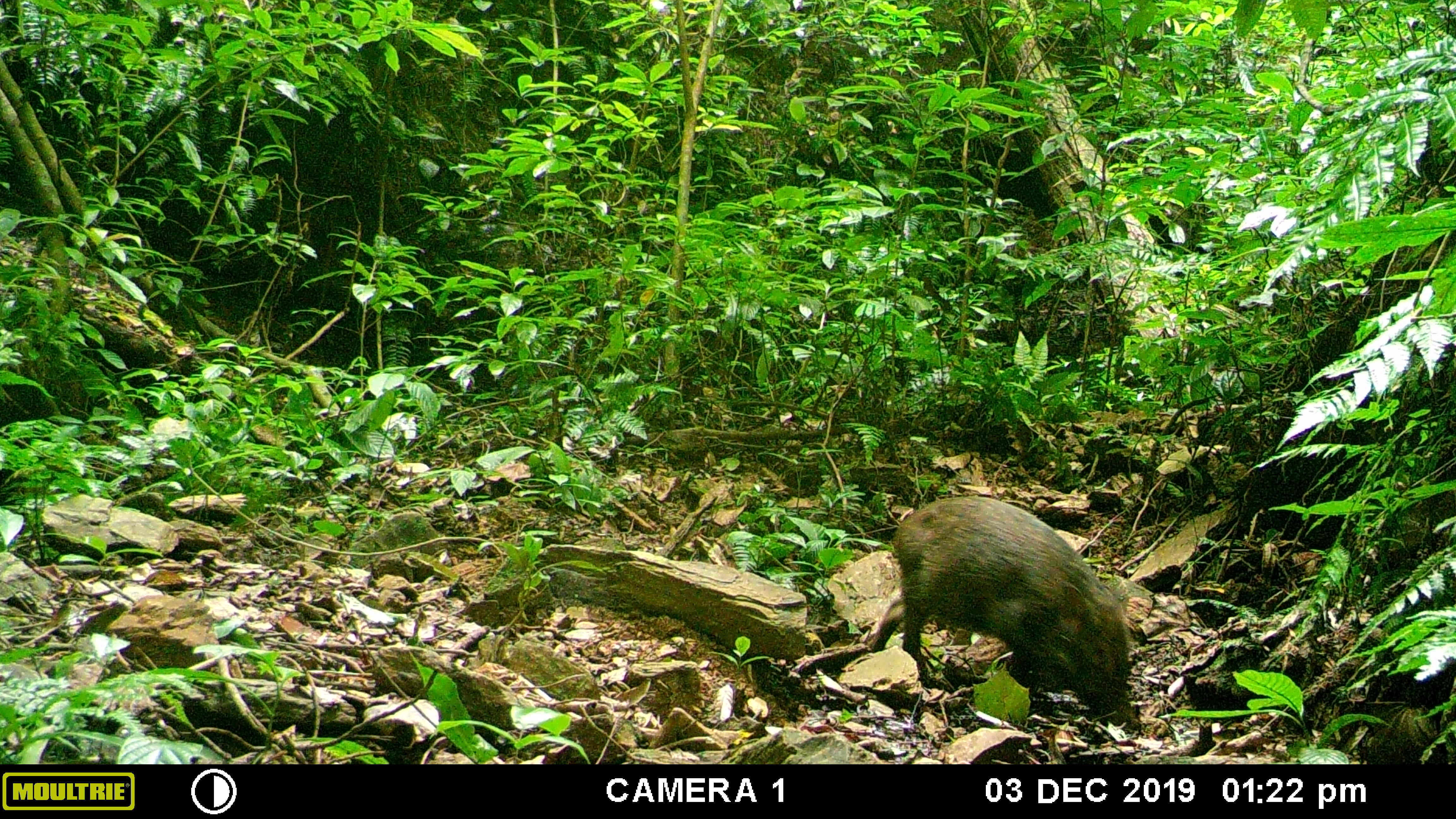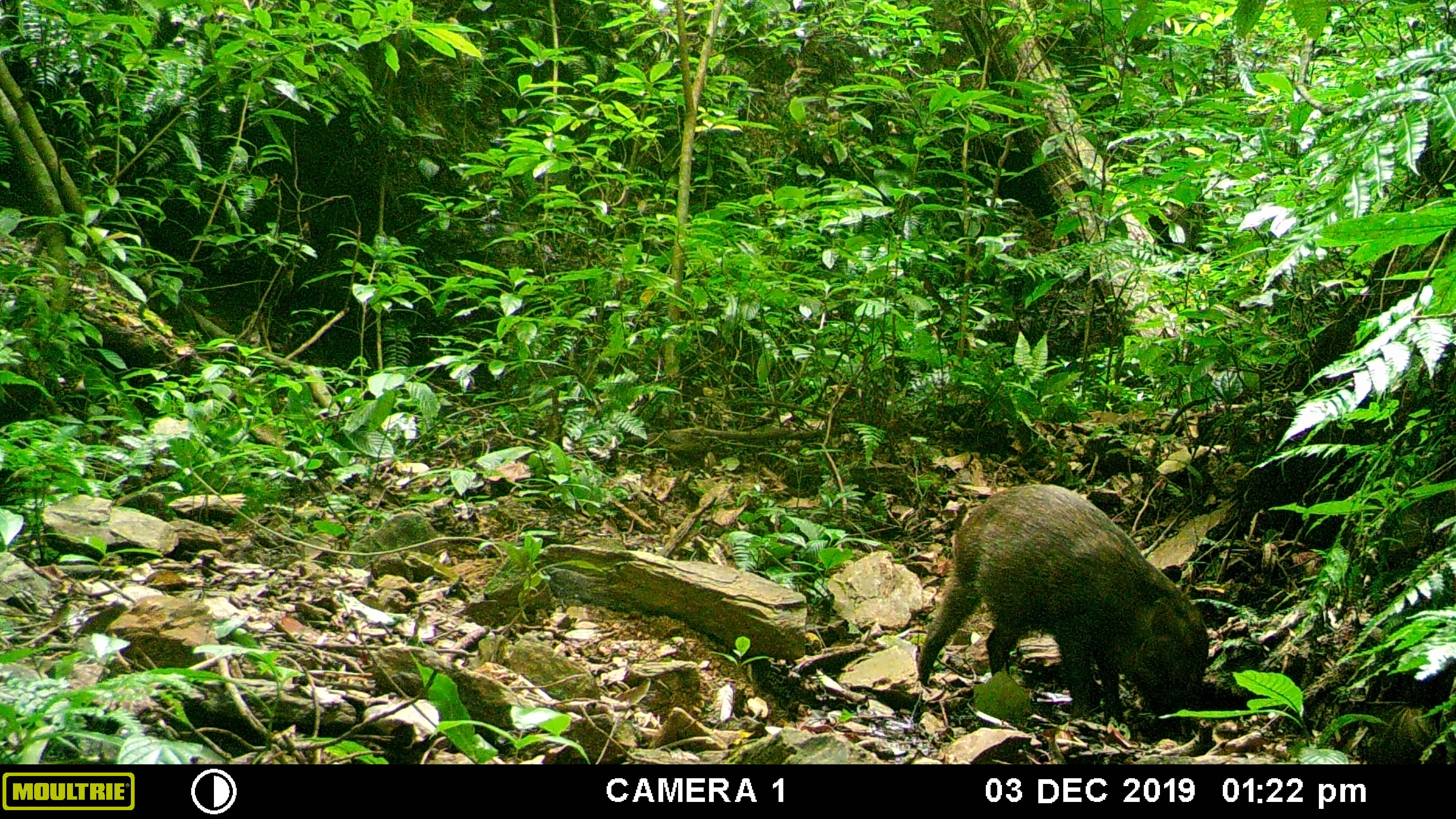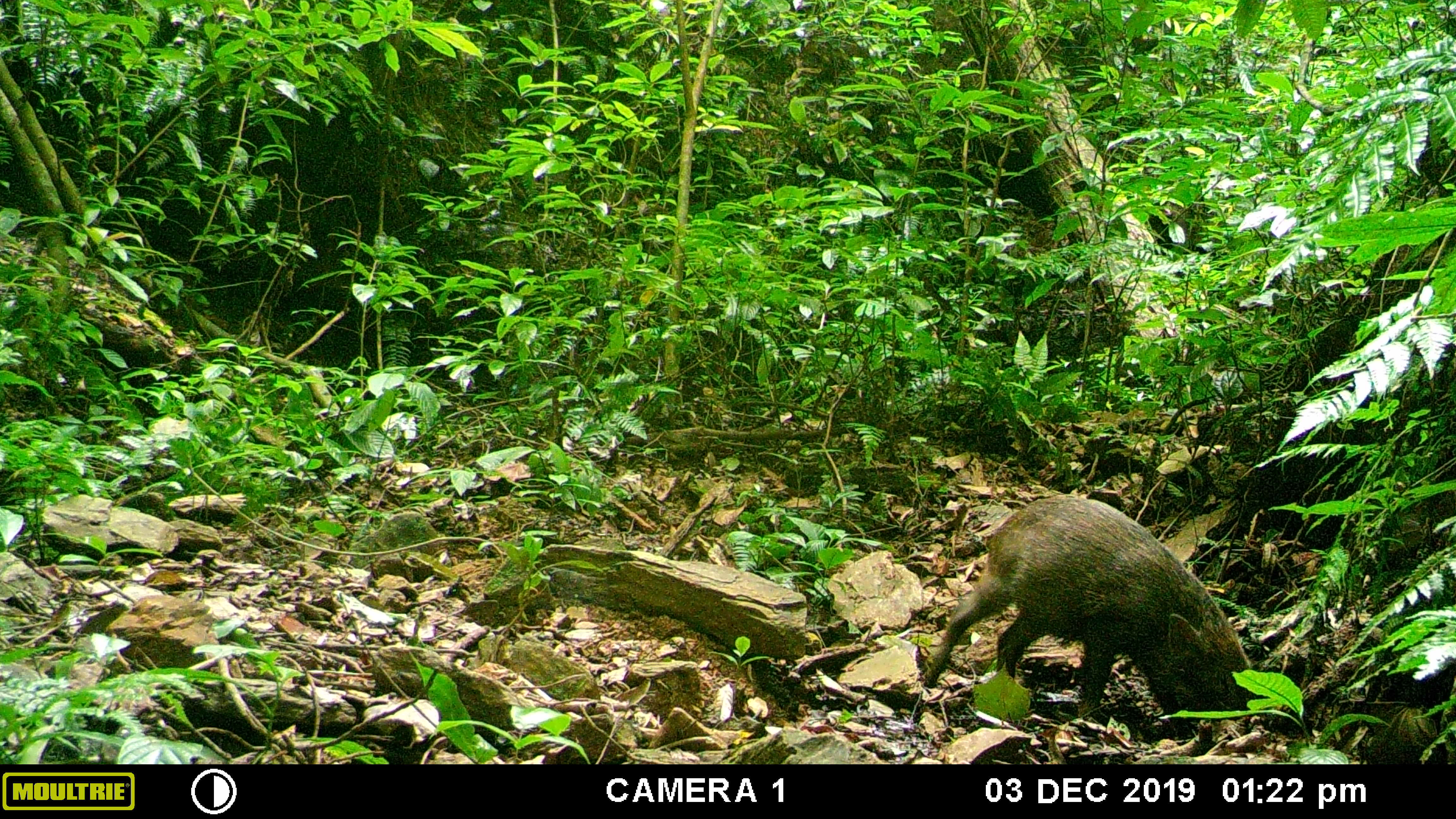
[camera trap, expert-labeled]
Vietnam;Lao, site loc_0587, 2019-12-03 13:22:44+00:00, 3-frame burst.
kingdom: Animalia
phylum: Chordata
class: Mammalia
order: Artiodactyla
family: Suidae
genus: Sus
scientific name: Sus scrofa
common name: eurasian wild pig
Eurasian wild pig (Sus scrofa). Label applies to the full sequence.